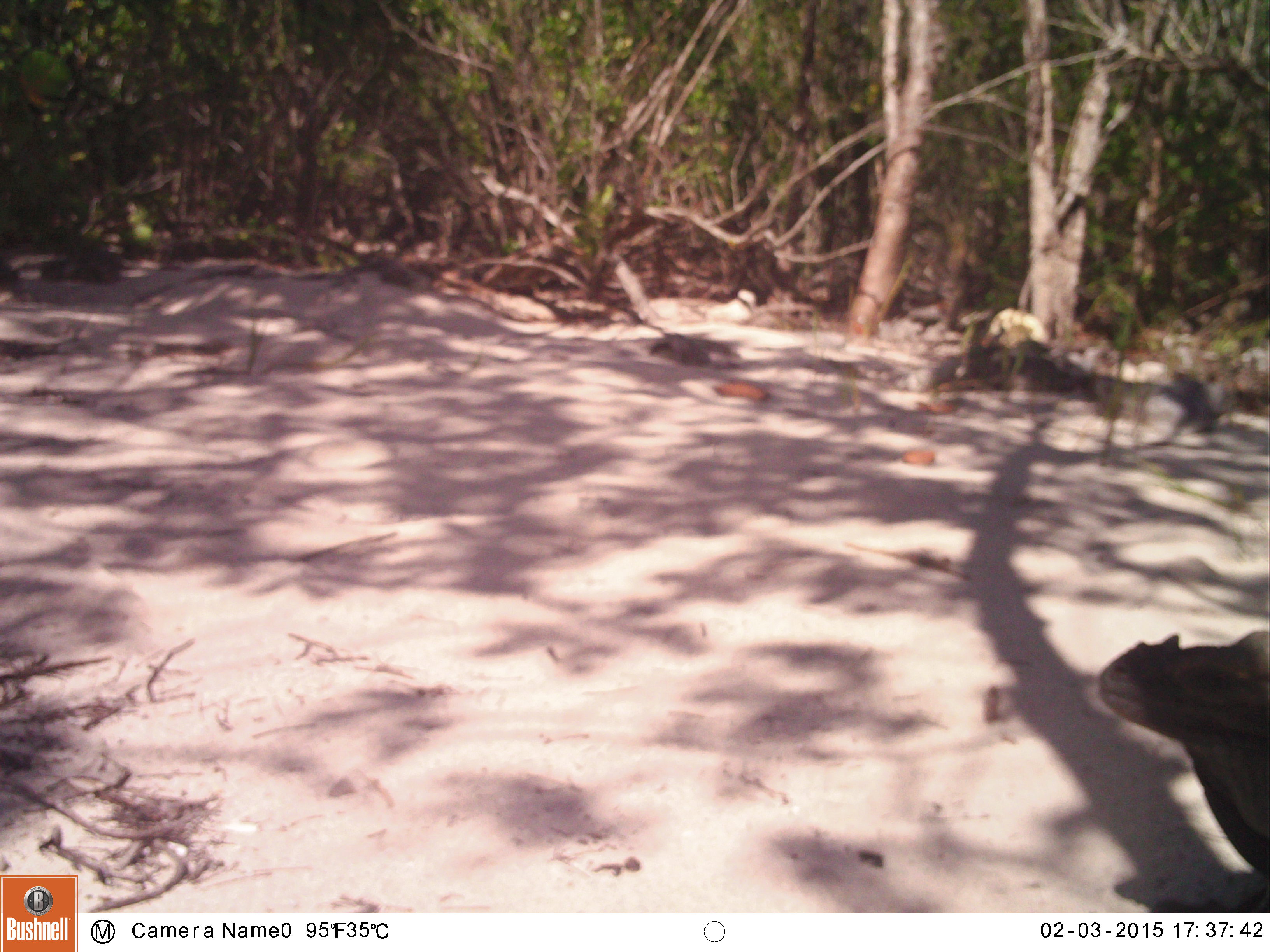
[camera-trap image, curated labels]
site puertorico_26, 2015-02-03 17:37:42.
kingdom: Animalia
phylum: Chordata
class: Reptilia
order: Squamata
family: Iguanidae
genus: Iguana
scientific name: Iguana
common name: typical iguanas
Iguana (typical iguanas).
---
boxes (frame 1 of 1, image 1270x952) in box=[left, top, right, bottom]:
iguana: box=[1094, 628, 1270, 885]